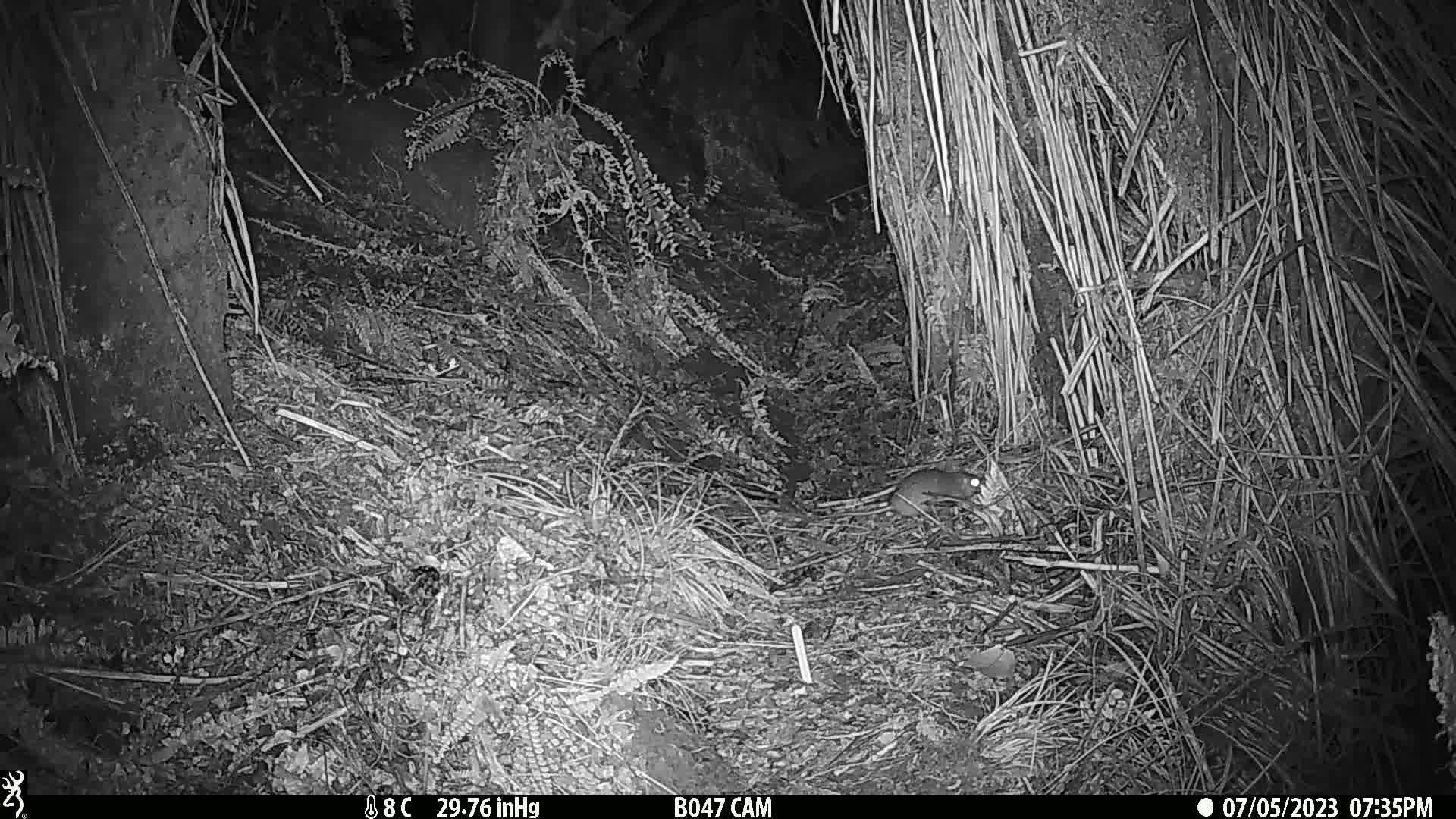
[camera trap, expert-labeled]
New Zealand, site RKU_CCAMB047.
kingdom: Animalia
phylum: Chordata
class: Mammalia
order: Rodentia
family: Muridae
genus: Rattus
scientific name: Rattus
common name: rat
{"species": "rat (Rattus)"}